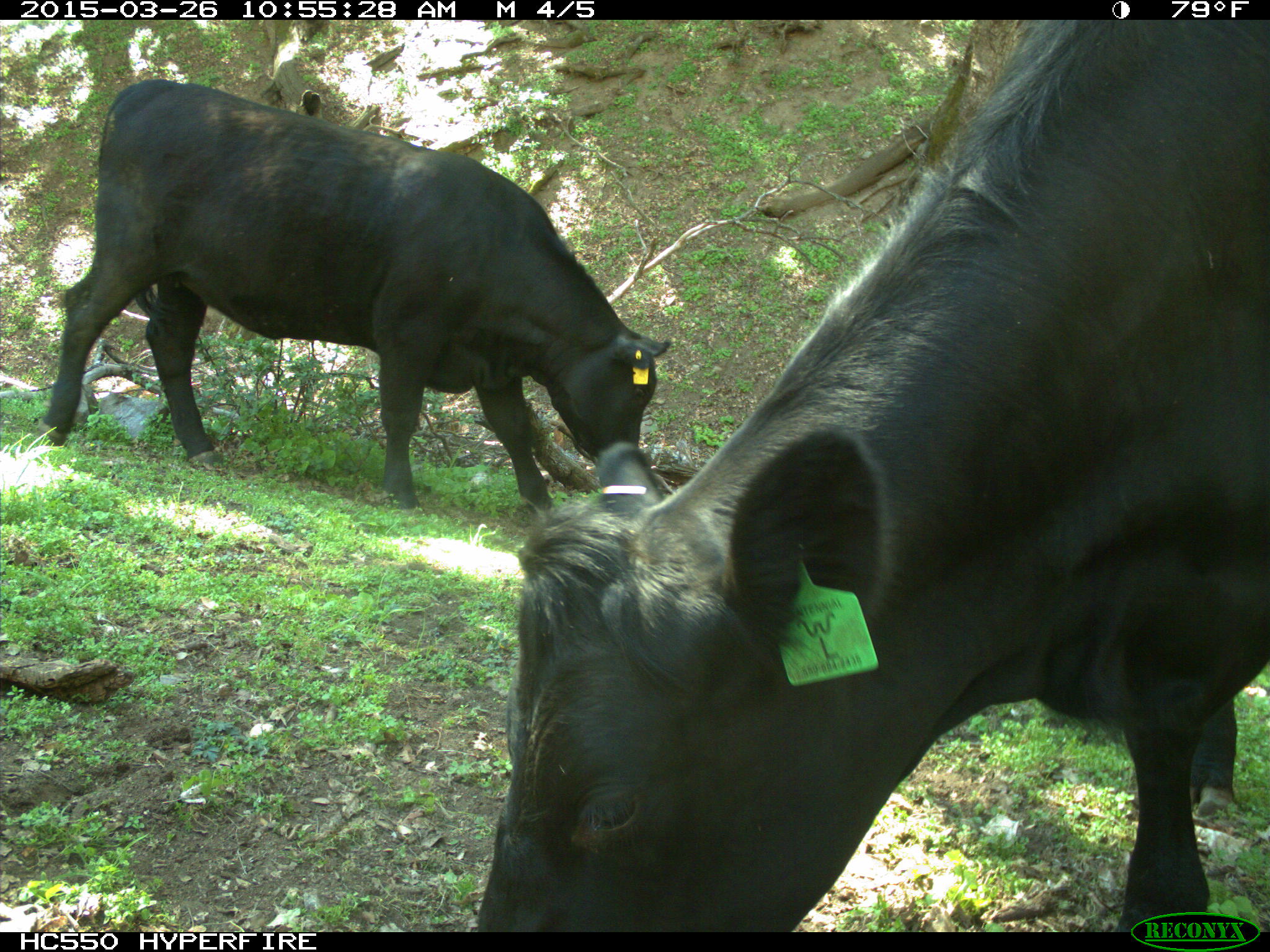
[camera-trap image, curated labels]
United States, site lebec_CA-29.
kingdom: Animalia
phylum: Chordata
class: Mammalia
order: Artiodactyla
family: Bovidae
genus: Bos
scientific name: Bos taurus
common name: domestic cow